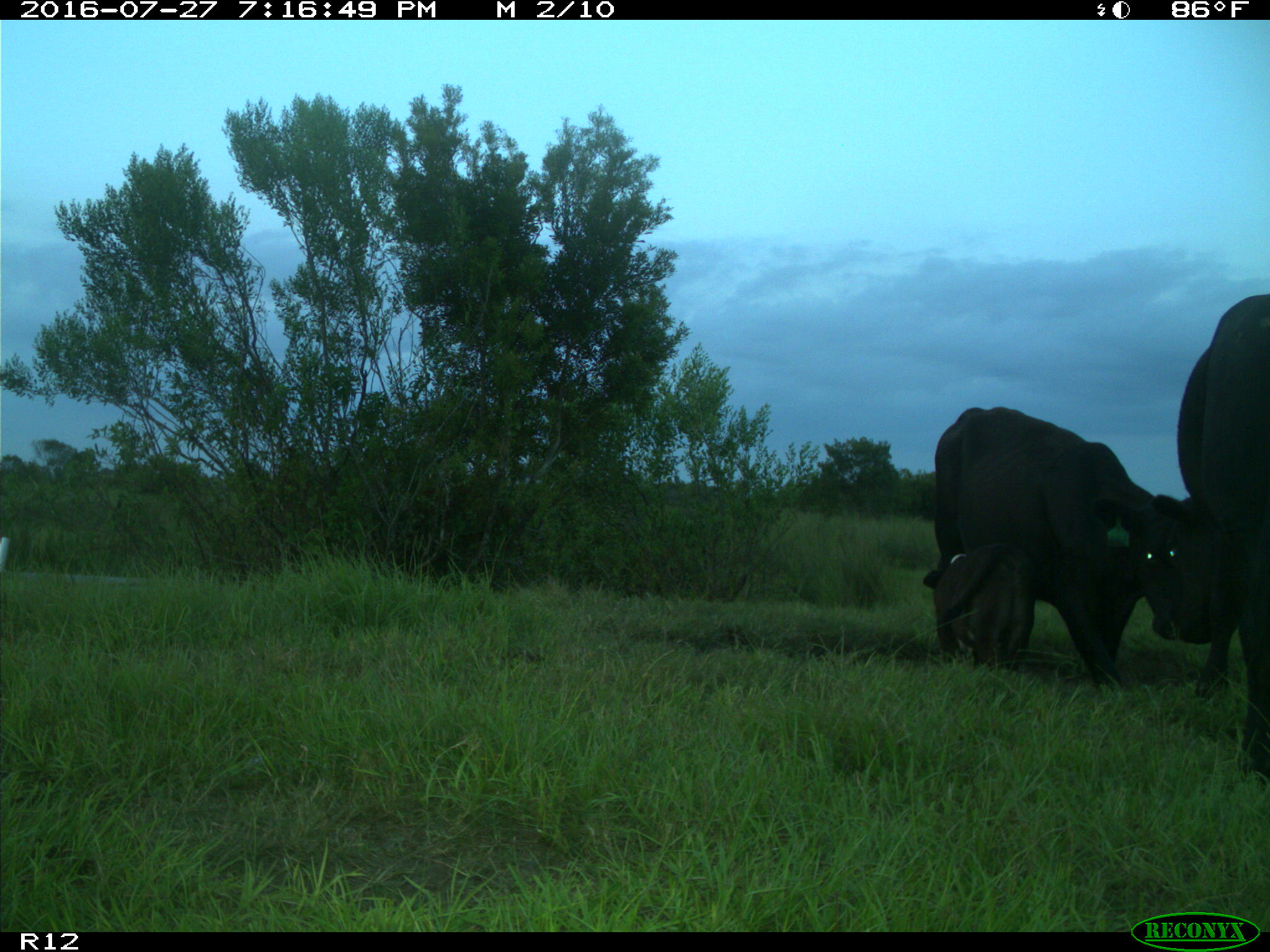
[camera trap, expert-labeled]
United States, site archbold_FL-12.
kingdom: Animalia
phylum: Chordata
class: Mammalia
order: Artiodactyla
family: Bovidae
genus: Bos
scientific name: Bos taurus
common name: domestic cow